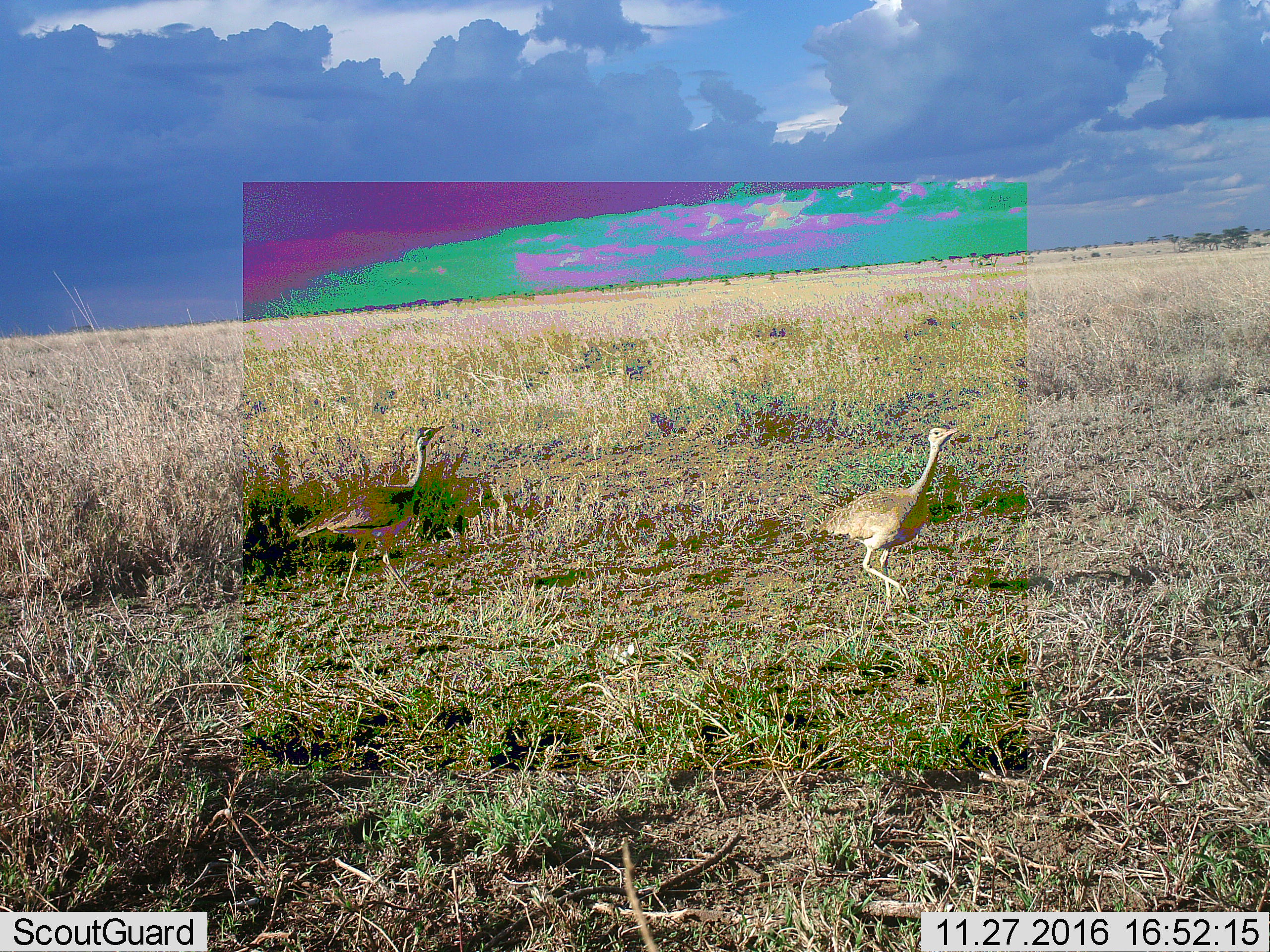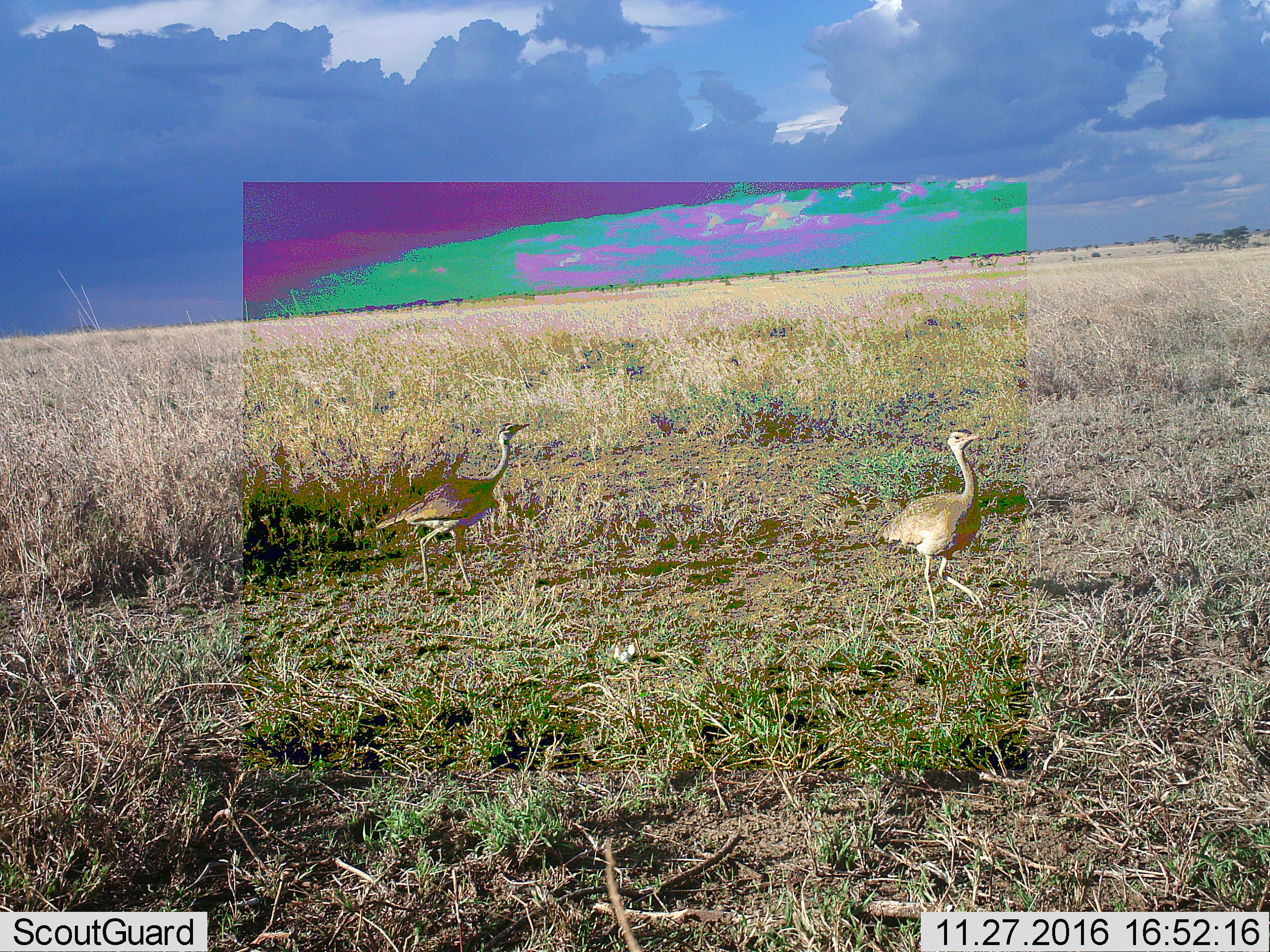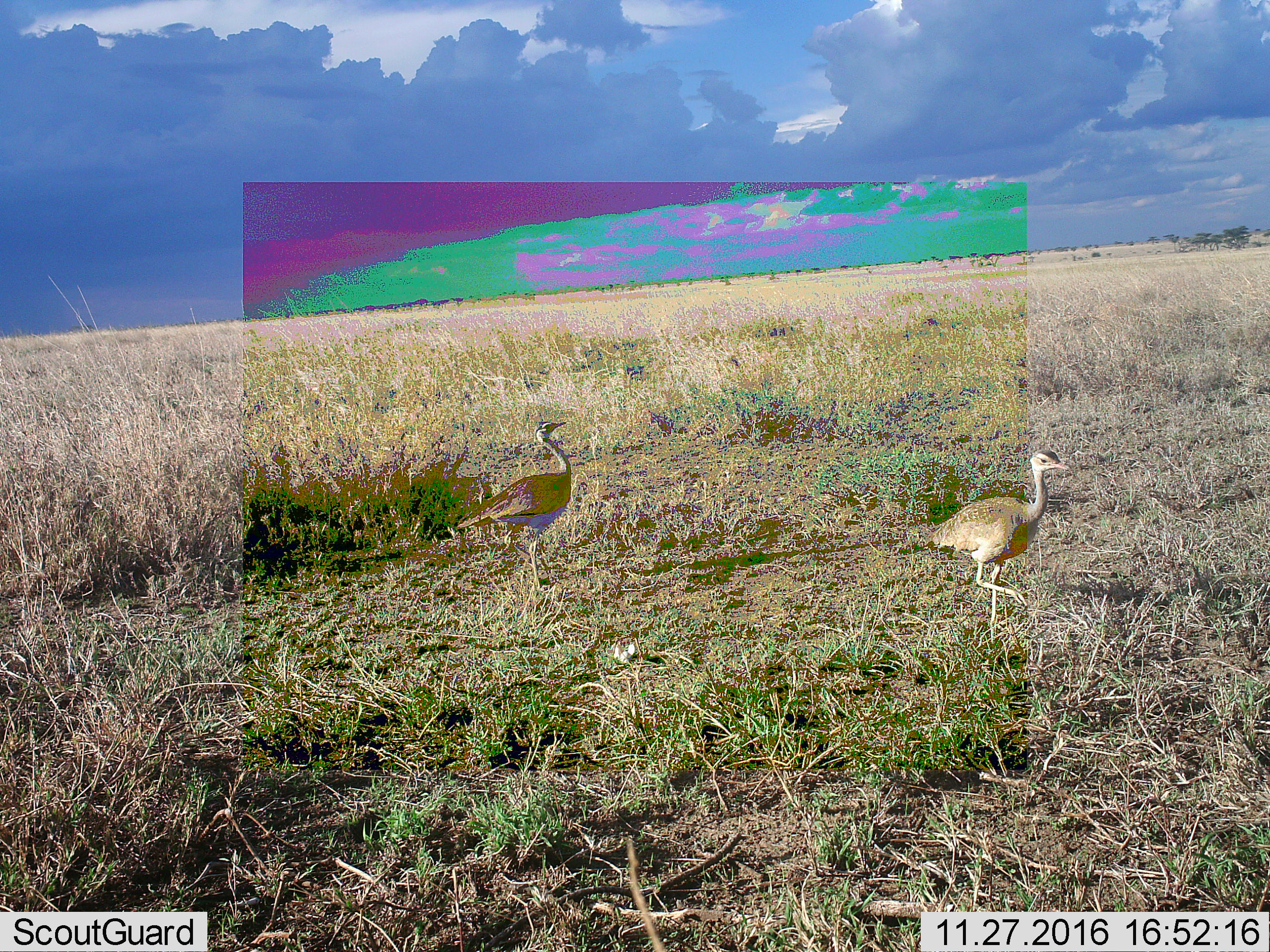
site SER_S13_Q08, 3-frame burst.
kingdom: Animalia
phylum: Chordata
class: Aves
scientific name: Aves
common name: bird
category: birdother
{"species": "birdother (bird) (Aves)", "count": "2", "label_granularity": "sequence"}